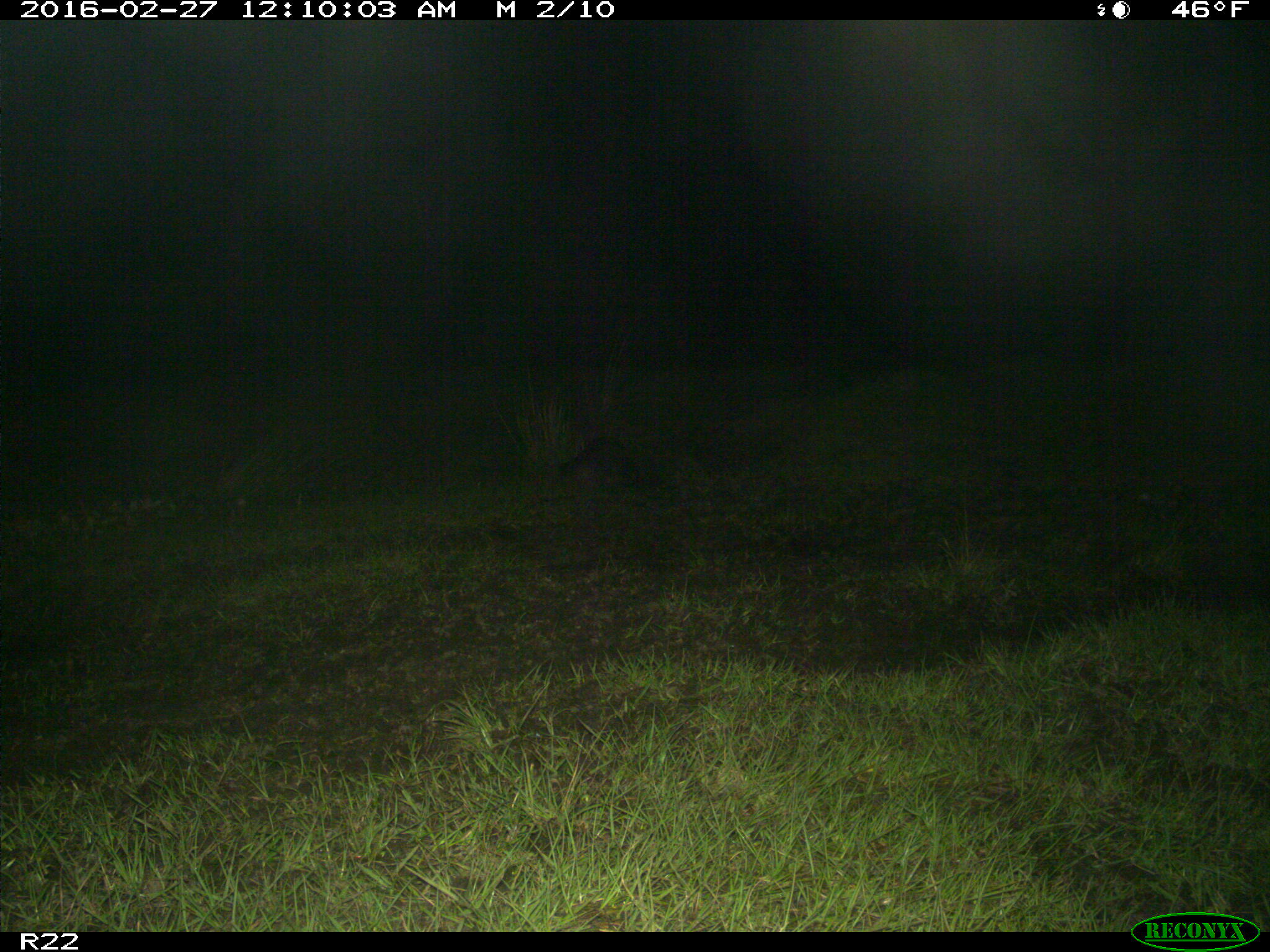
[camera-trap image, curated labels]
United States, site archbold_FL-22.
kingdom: Animalia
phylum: Chordata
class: Mammalia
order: Carnivora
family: Procyonidae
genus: Procyon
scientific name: Procyon lotor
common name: common raccoon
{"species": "Procyon lotor (common raccoon)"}